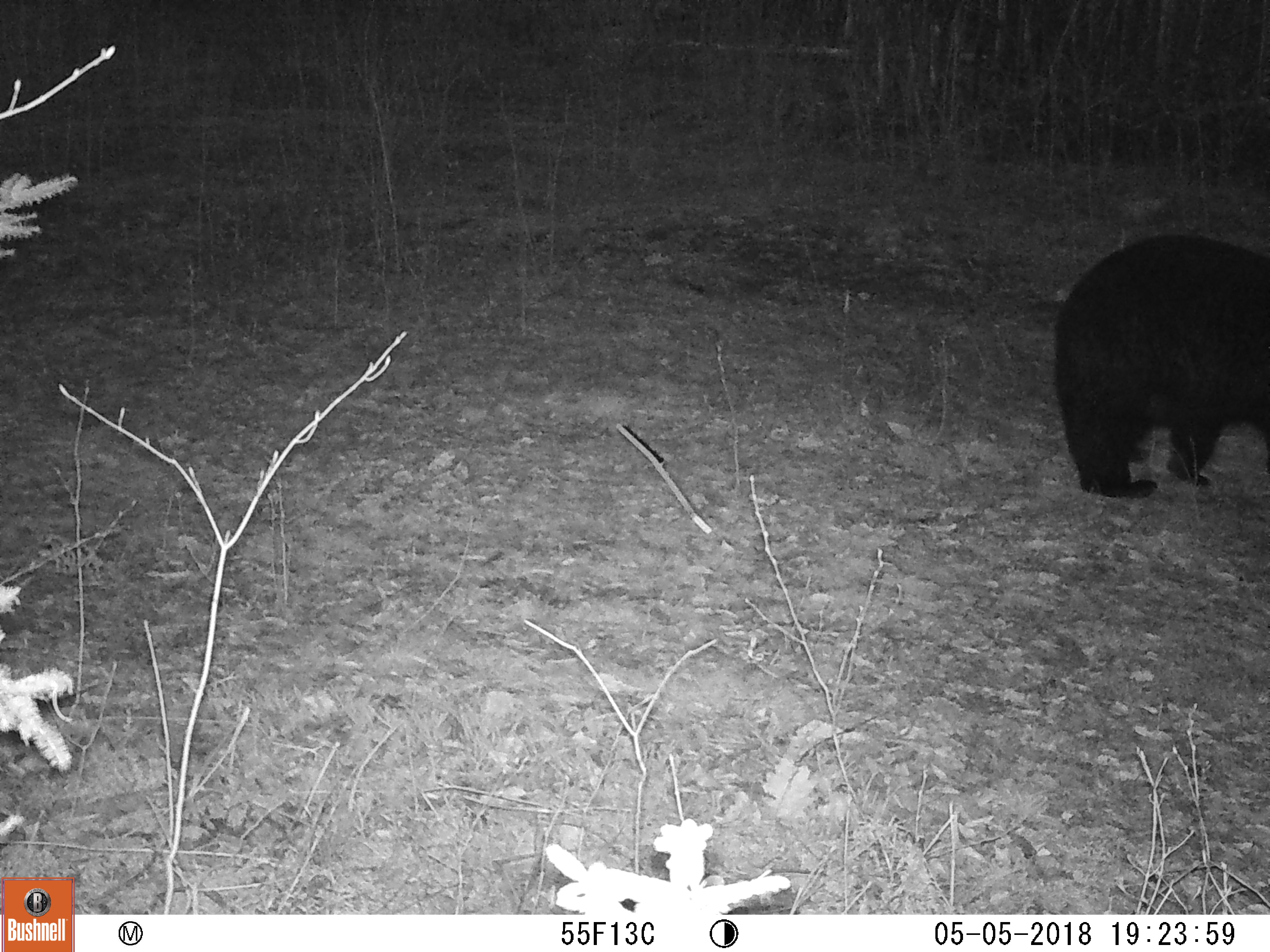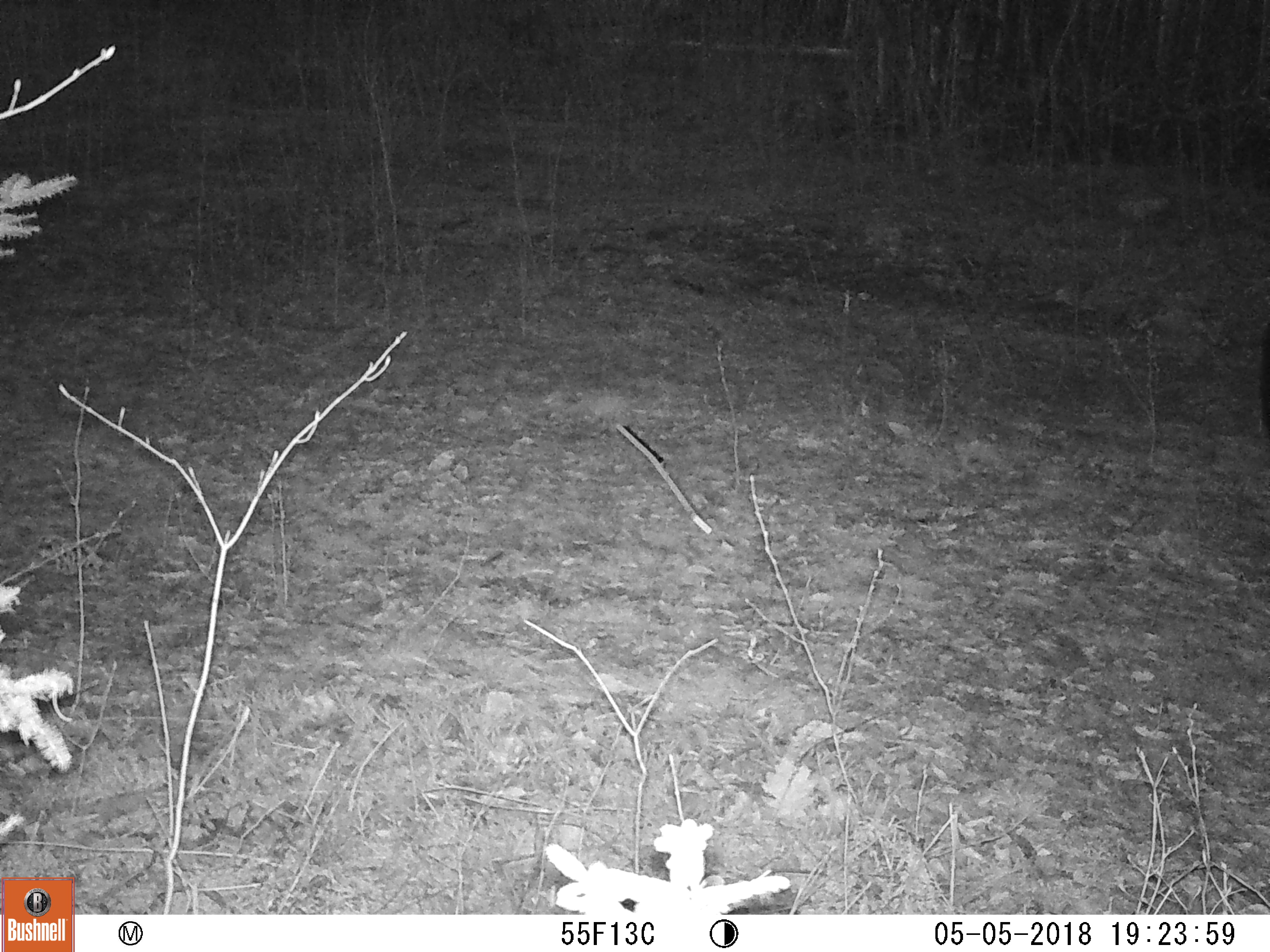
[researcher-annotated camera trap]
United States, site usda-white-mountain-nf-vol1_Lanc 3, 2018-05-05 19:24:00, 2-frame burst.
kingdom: Animalia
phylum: Chordata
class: Mammalia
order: Carnivora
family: Ursidae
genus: Ursus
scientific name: Ursus americanus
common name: black bear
Black bear (Ursus americanus).